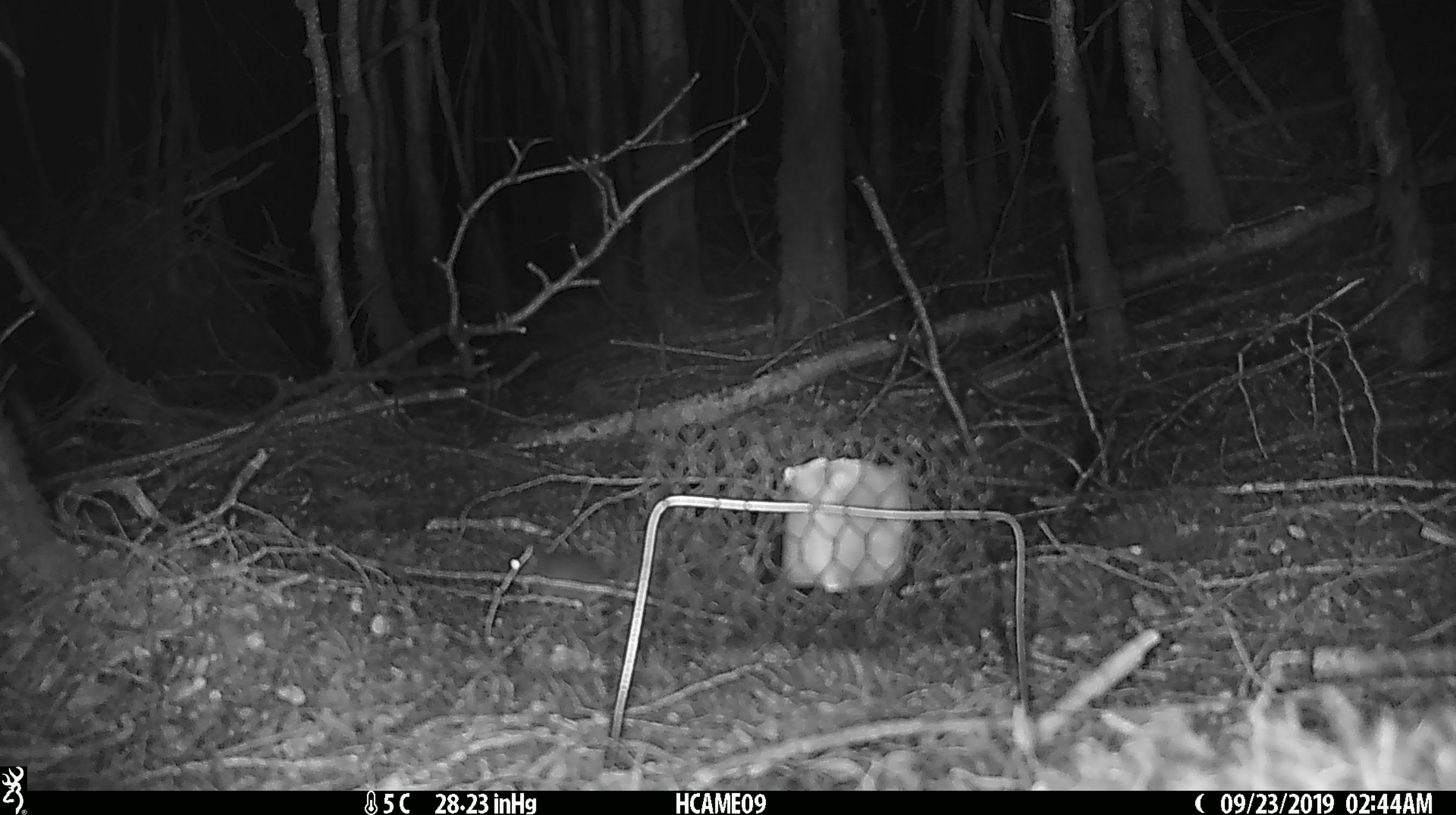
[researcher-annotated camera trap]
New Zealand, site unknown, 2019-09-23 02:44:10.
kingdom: Animalia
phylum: Chordata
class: Mammalia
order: Rodentia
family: Muridae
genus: Mus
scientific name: Mus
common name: mouse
Mouse (Mus).